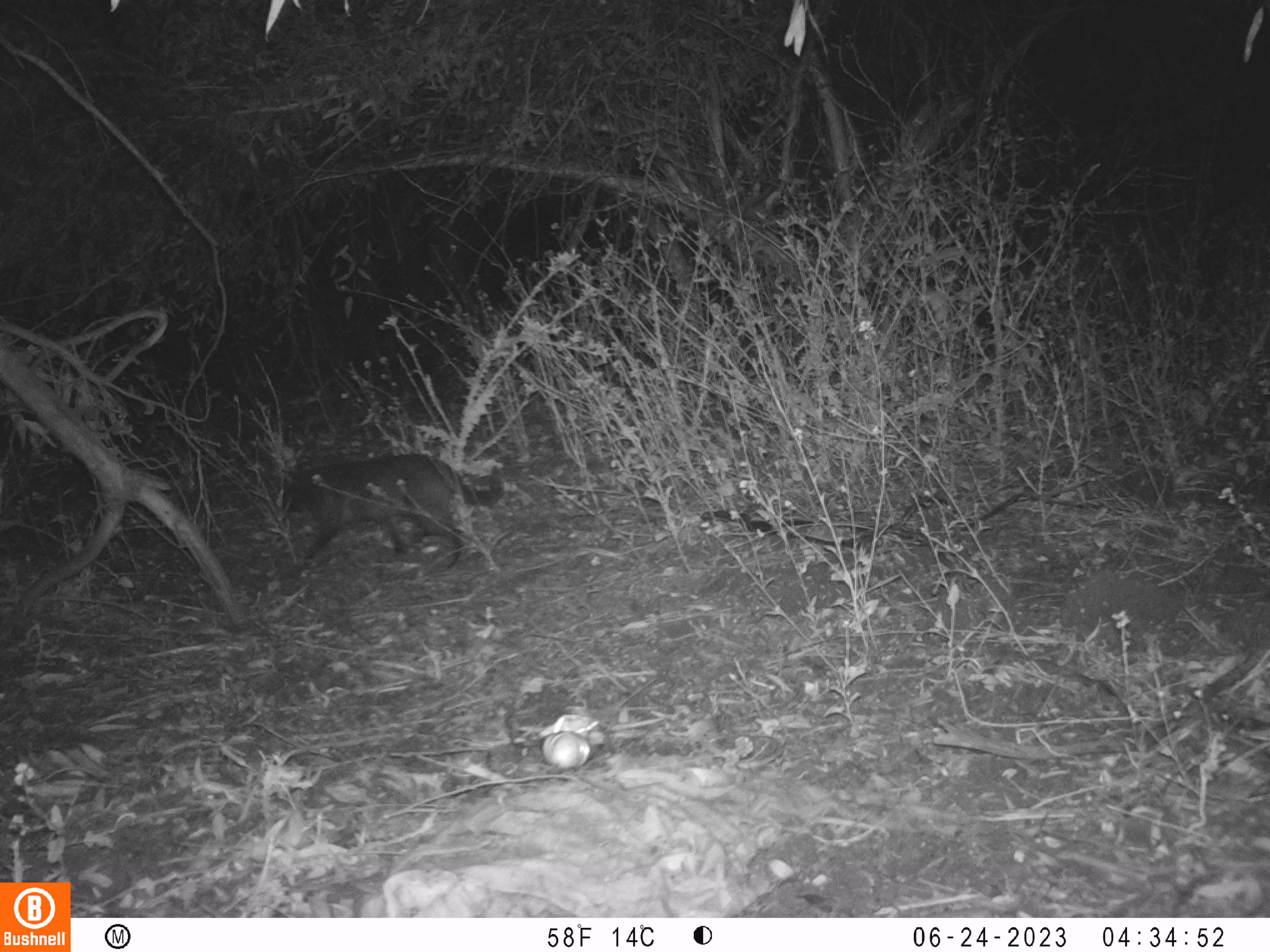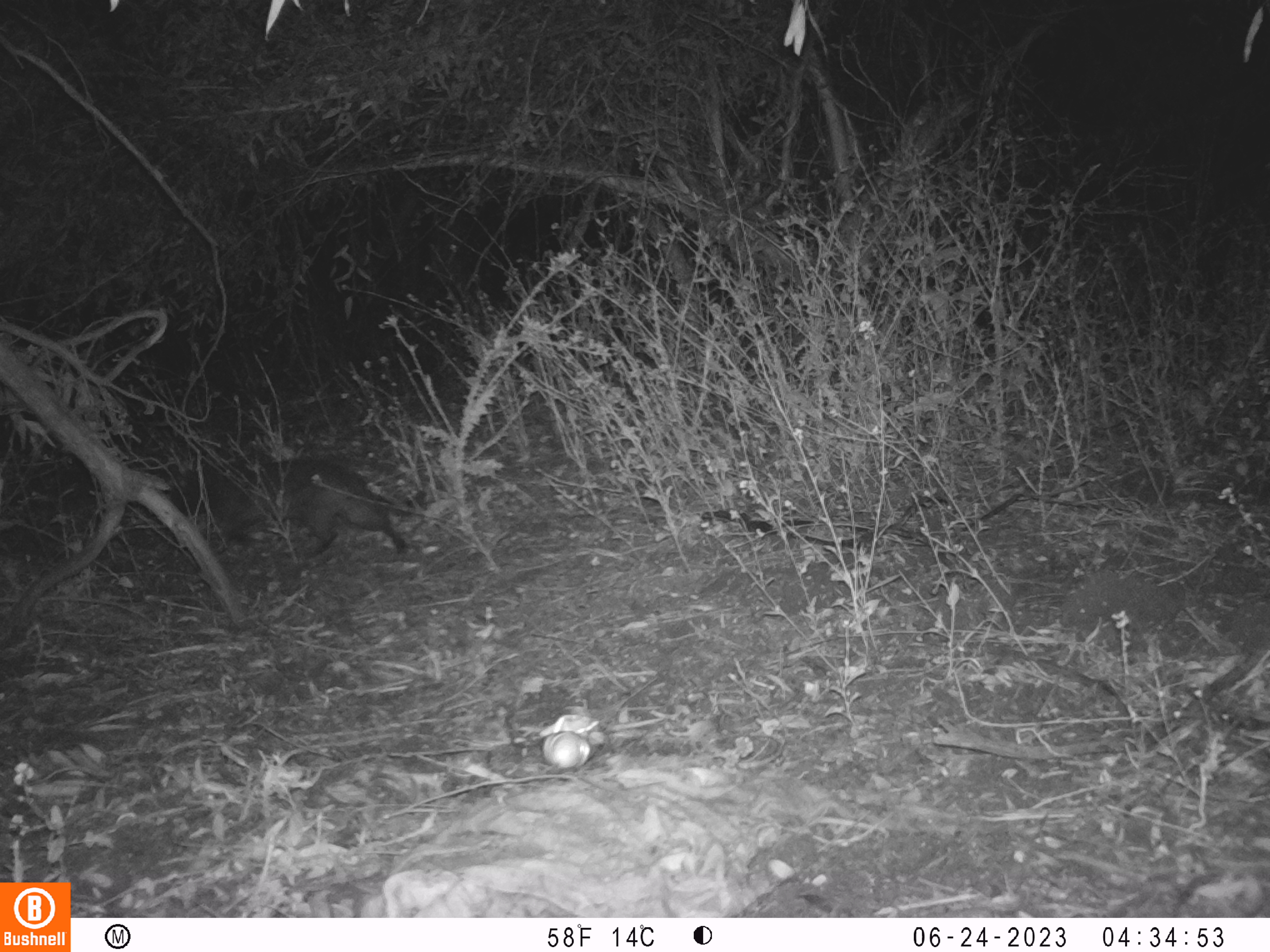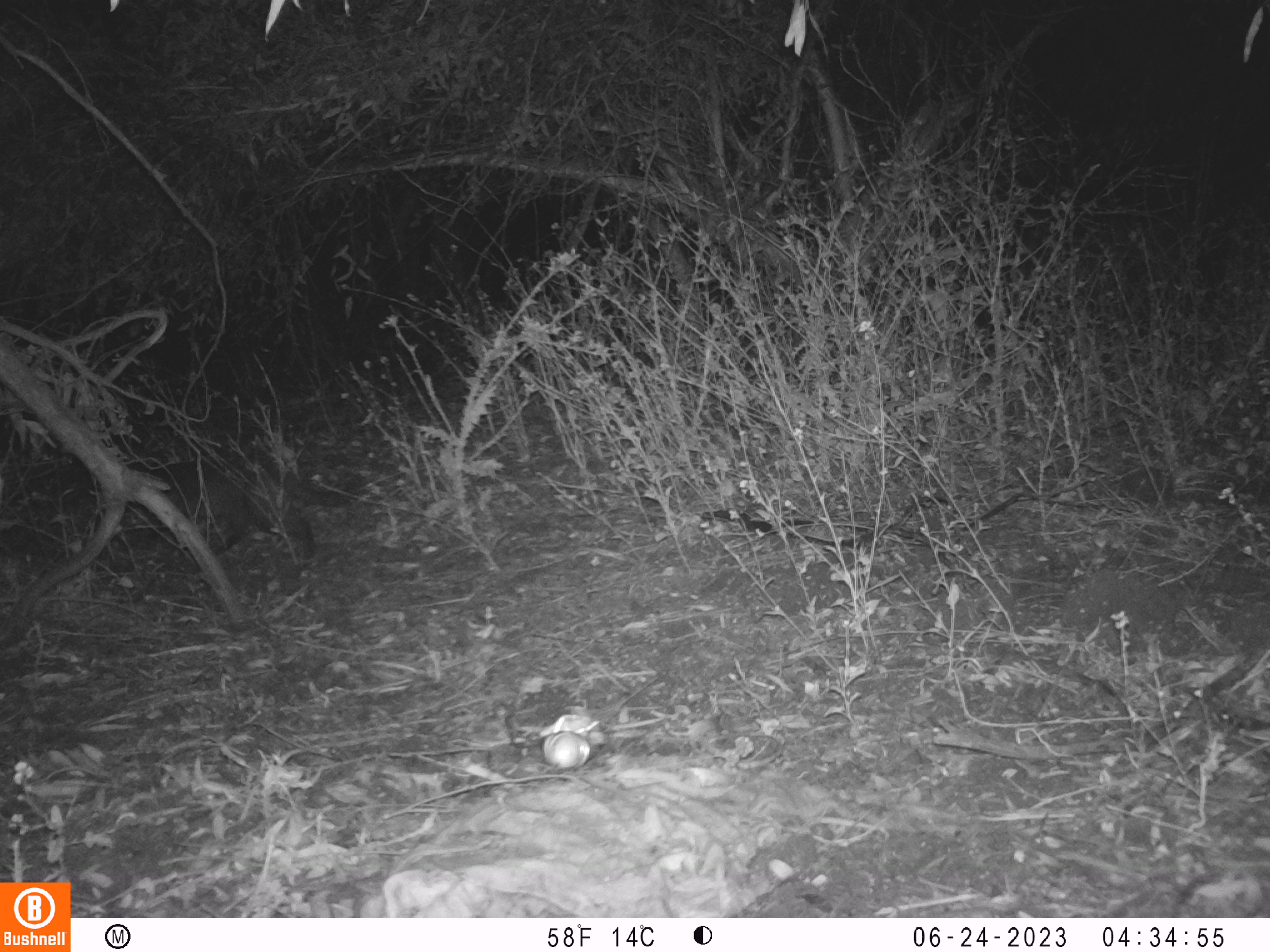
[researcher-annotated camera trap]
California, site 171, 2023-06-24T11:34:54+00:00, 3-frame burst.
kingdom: Animalia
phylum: Chordata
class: Mammalia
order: Artiodactyla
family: Suidae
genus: Sus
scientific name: Sus scrofa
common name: wild boar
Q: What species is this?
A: Wild boar (Sus scrofa).